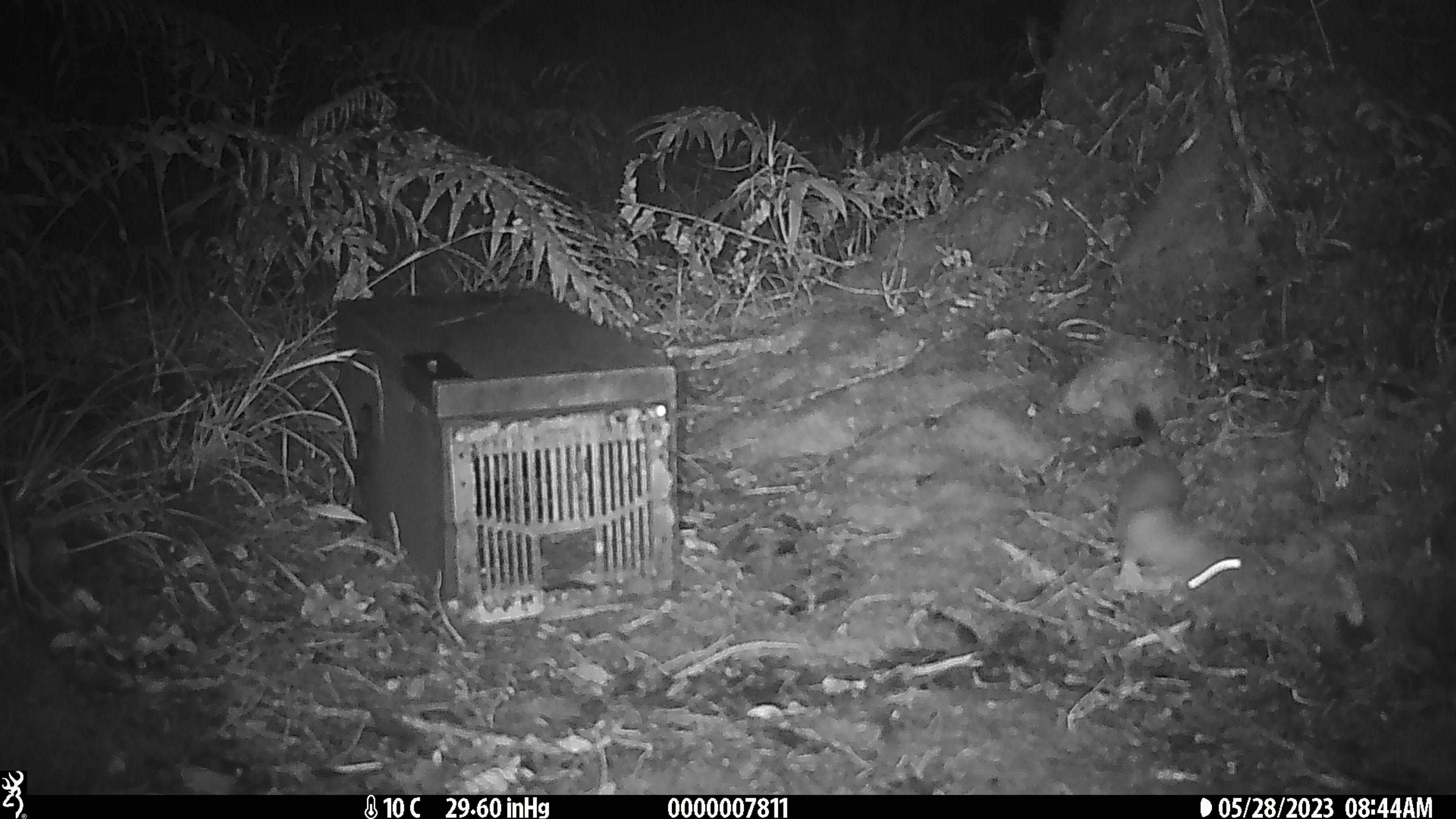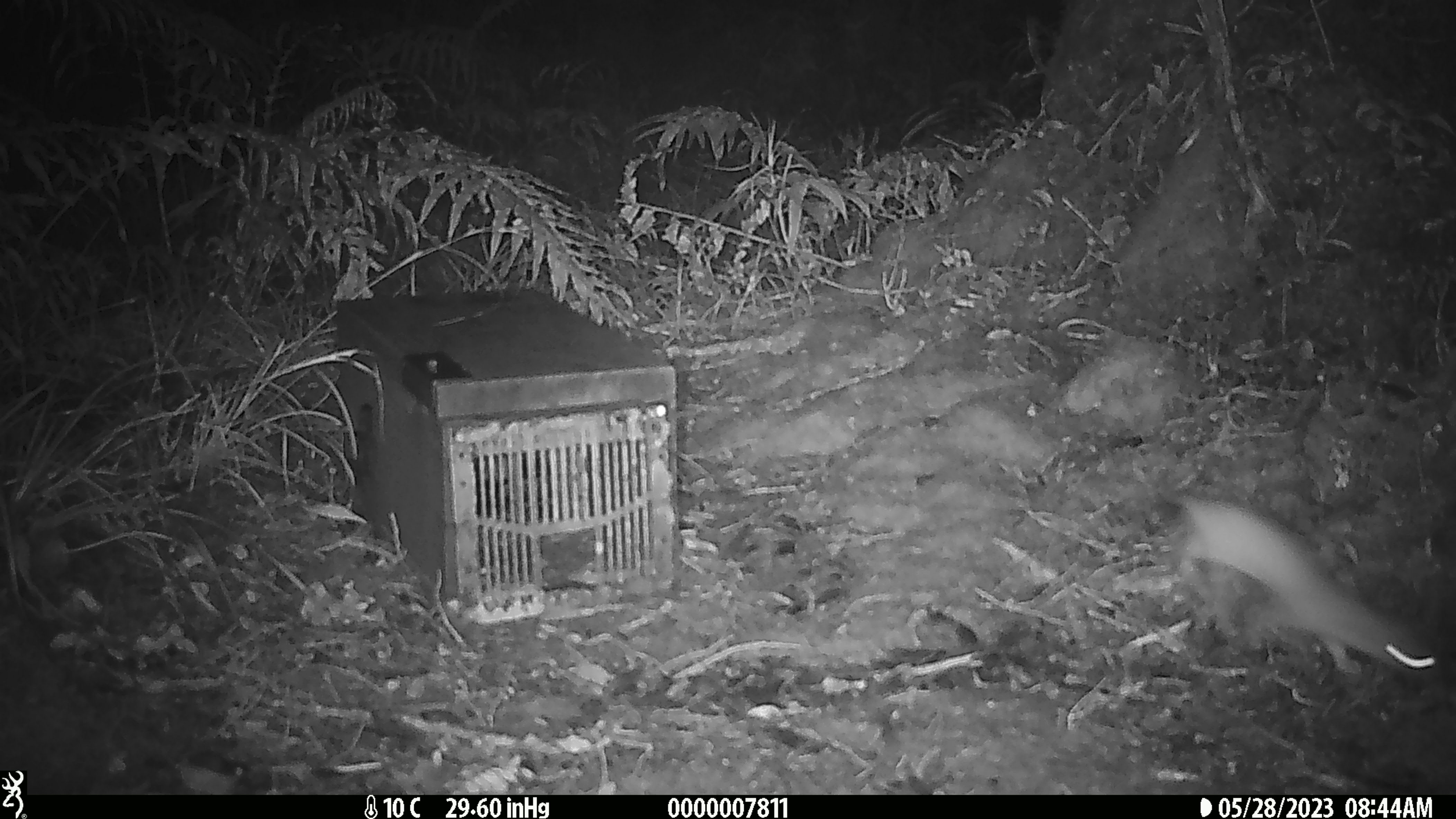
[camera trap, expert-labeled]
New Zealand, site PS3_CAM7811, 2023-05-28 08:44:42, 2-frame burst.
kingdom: Animalia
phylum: Chordata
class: Mammalia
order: Carnivora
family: Mustelidae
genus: Mustela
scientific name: Mustela erminea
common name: stoat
Stoat (Mustela erminea).